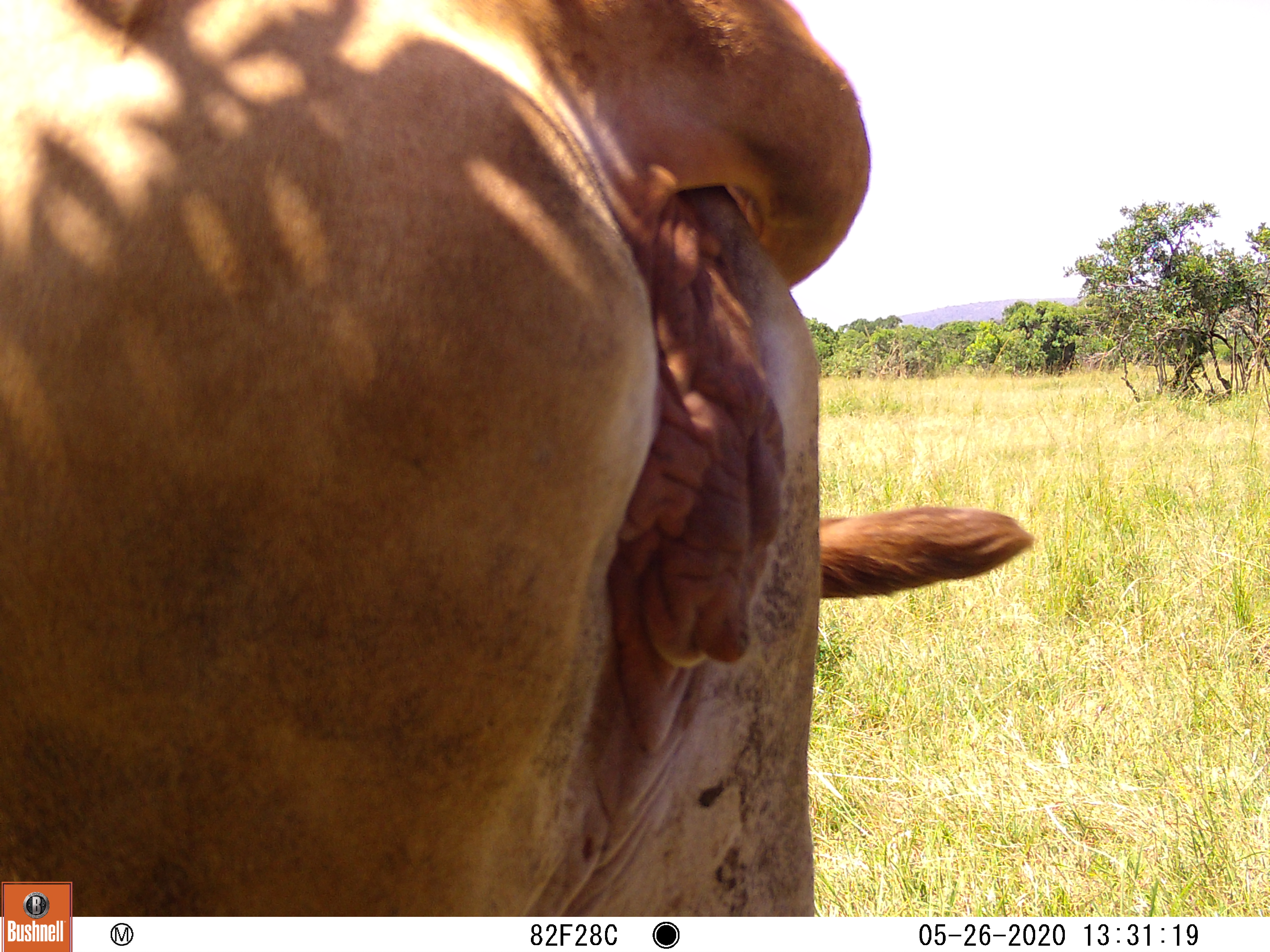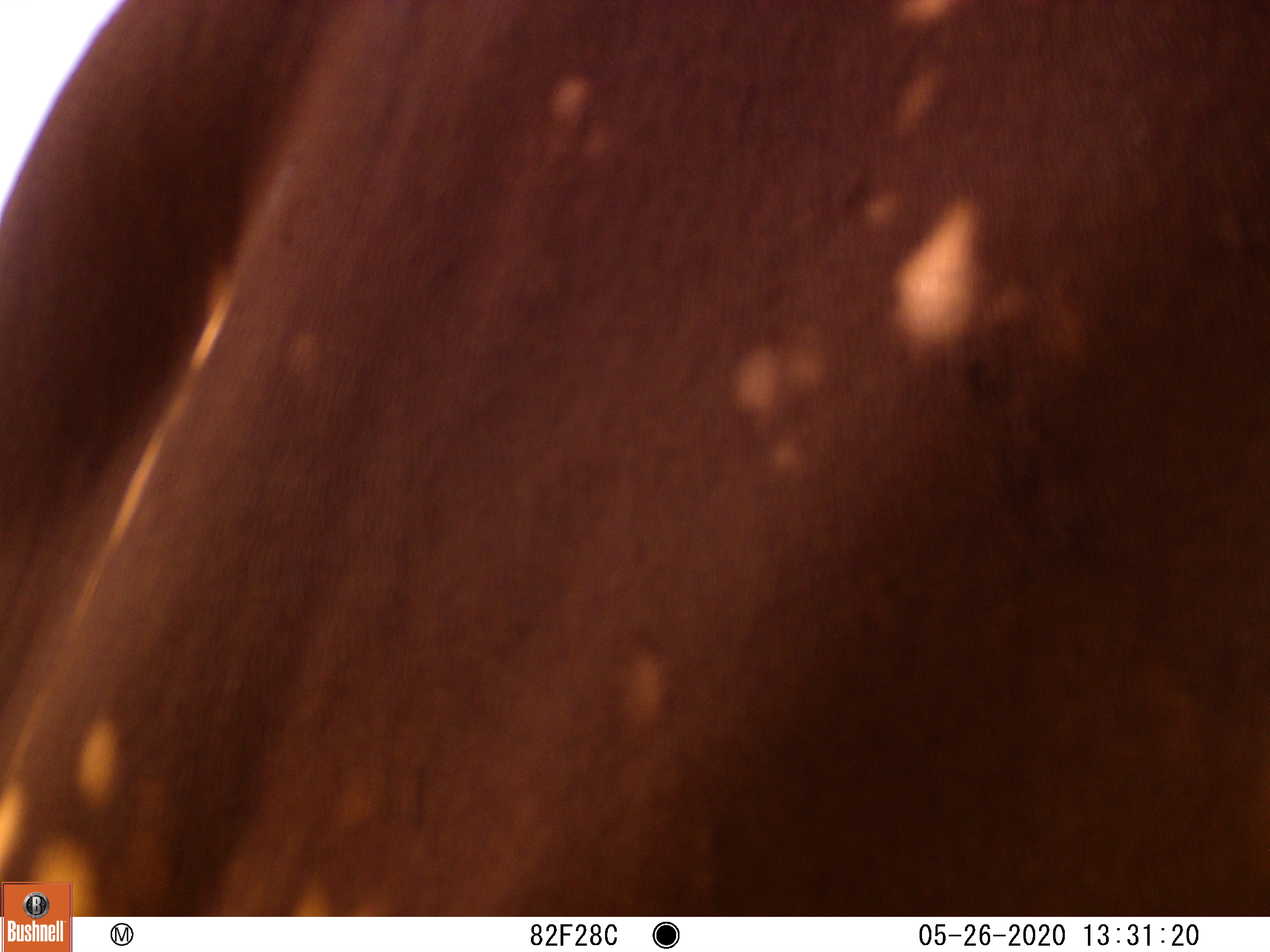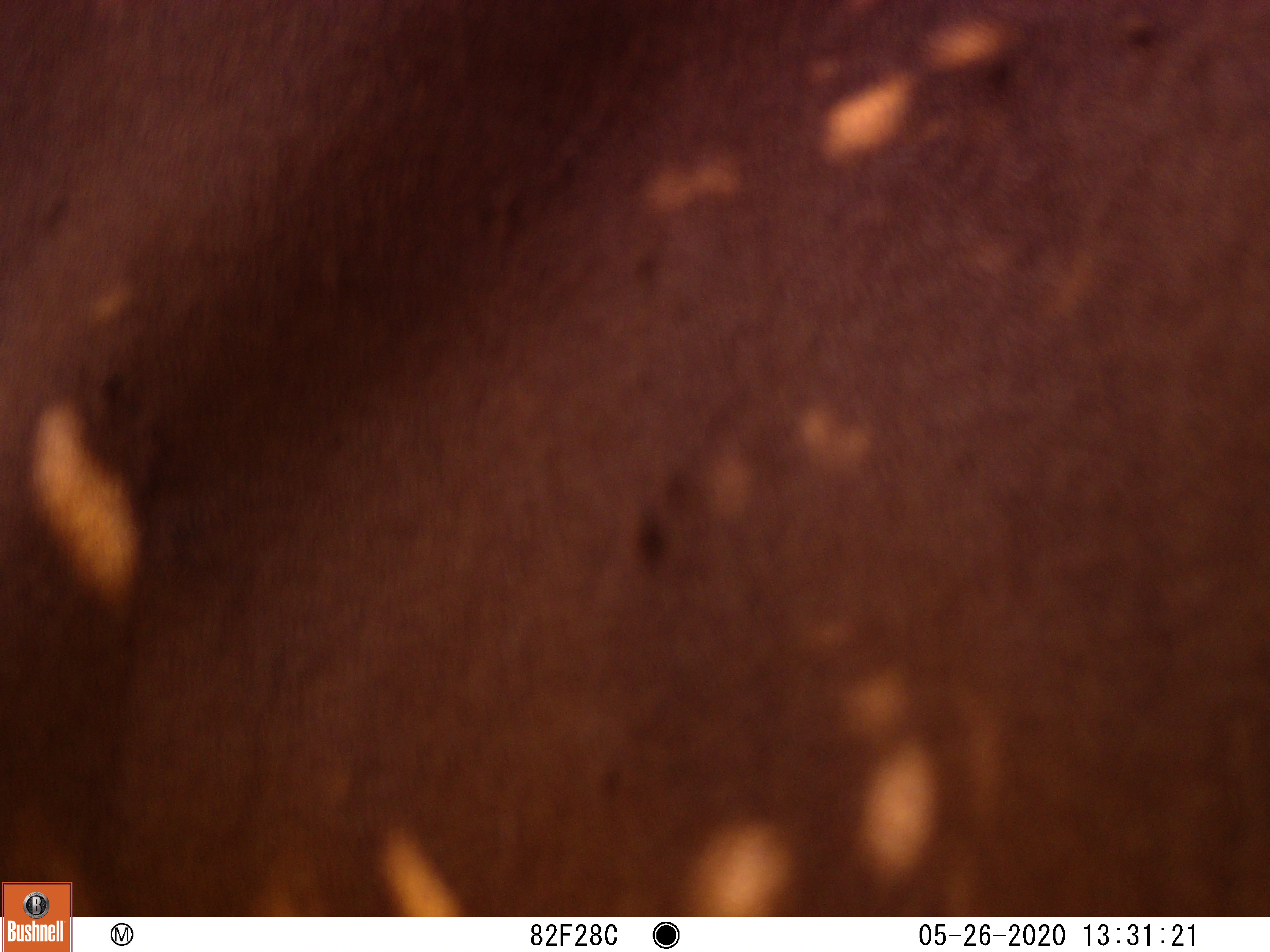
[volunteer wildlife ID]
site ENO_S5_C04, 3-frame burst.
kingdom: Animalia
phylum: Chordata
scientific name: Vertebrata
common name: domestic animal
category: domesticanimal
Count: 1.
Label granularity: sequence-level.